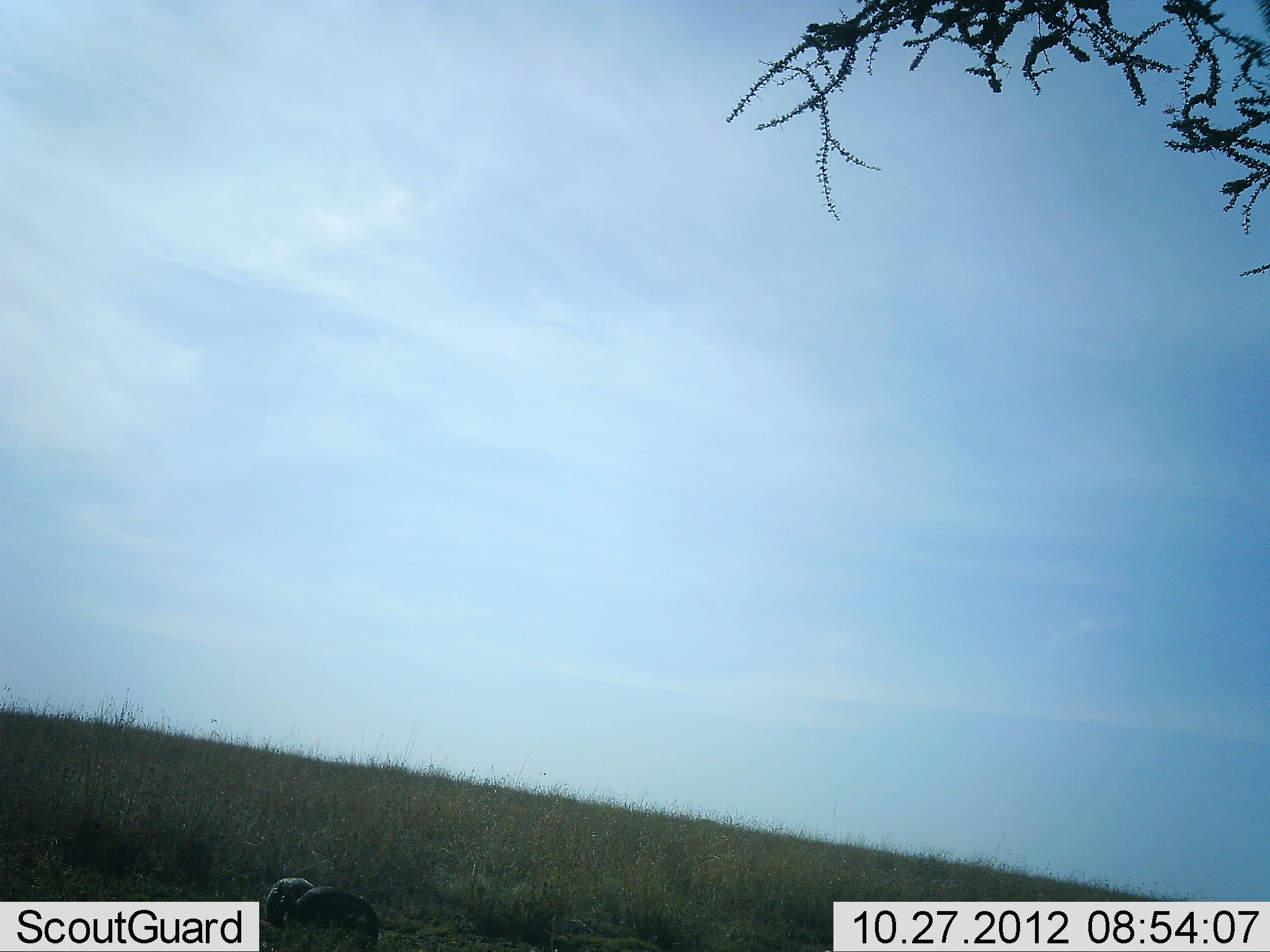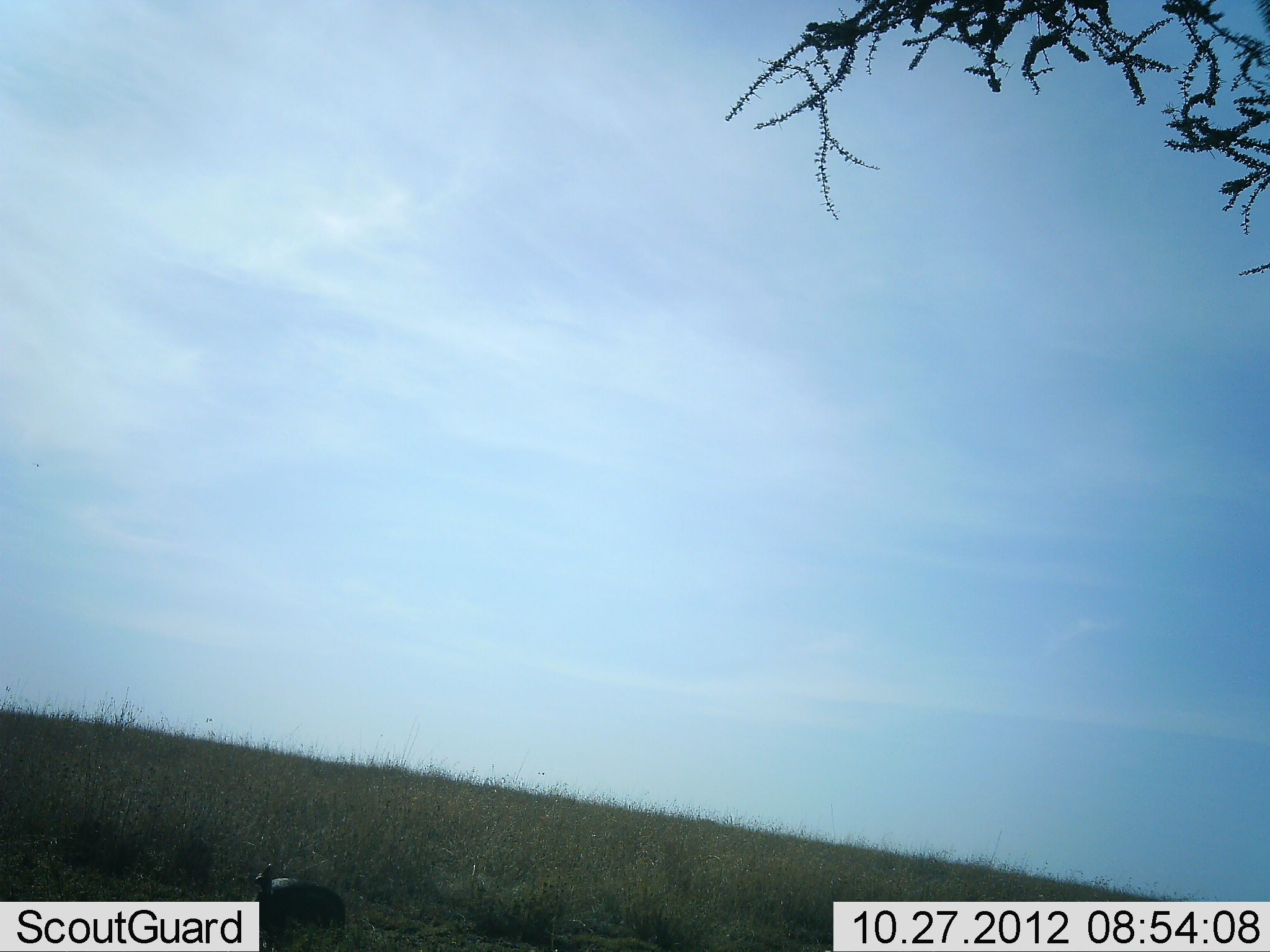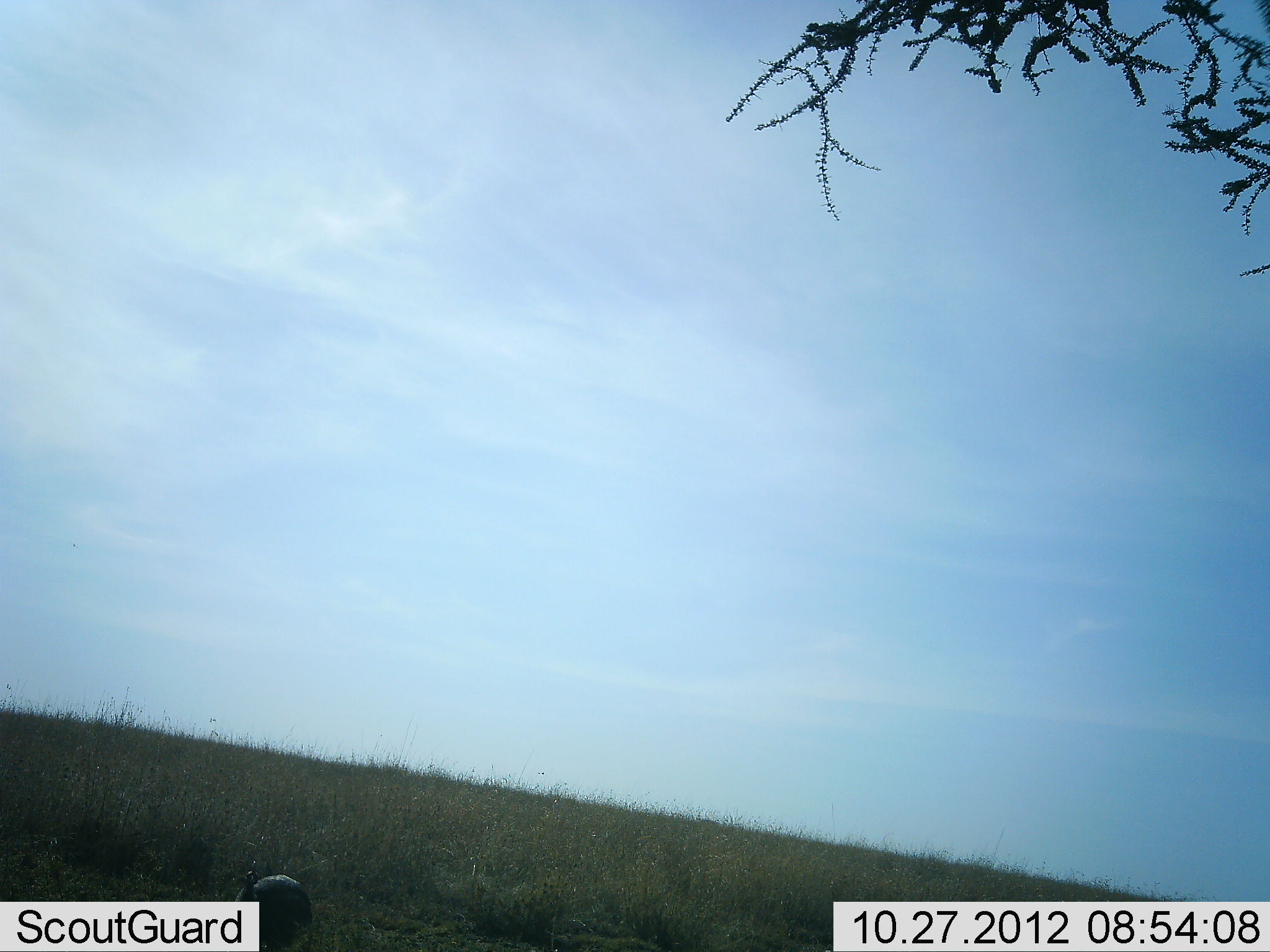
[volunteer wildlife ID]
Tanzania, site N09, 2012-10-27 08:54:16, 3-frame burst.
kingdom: Animalia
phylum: Chordata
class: Aves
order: Galliformes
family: Numididae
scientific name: Numididae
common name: guinea fowl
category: guineafowl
Guineafowl (guinea fowl) (Numididae), count 1. Behavior (volunteer vote fractions): standing 0%, resting 0%, moving 29%, interacting 0%. Young present (vote fraction): 0%. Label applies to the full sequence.